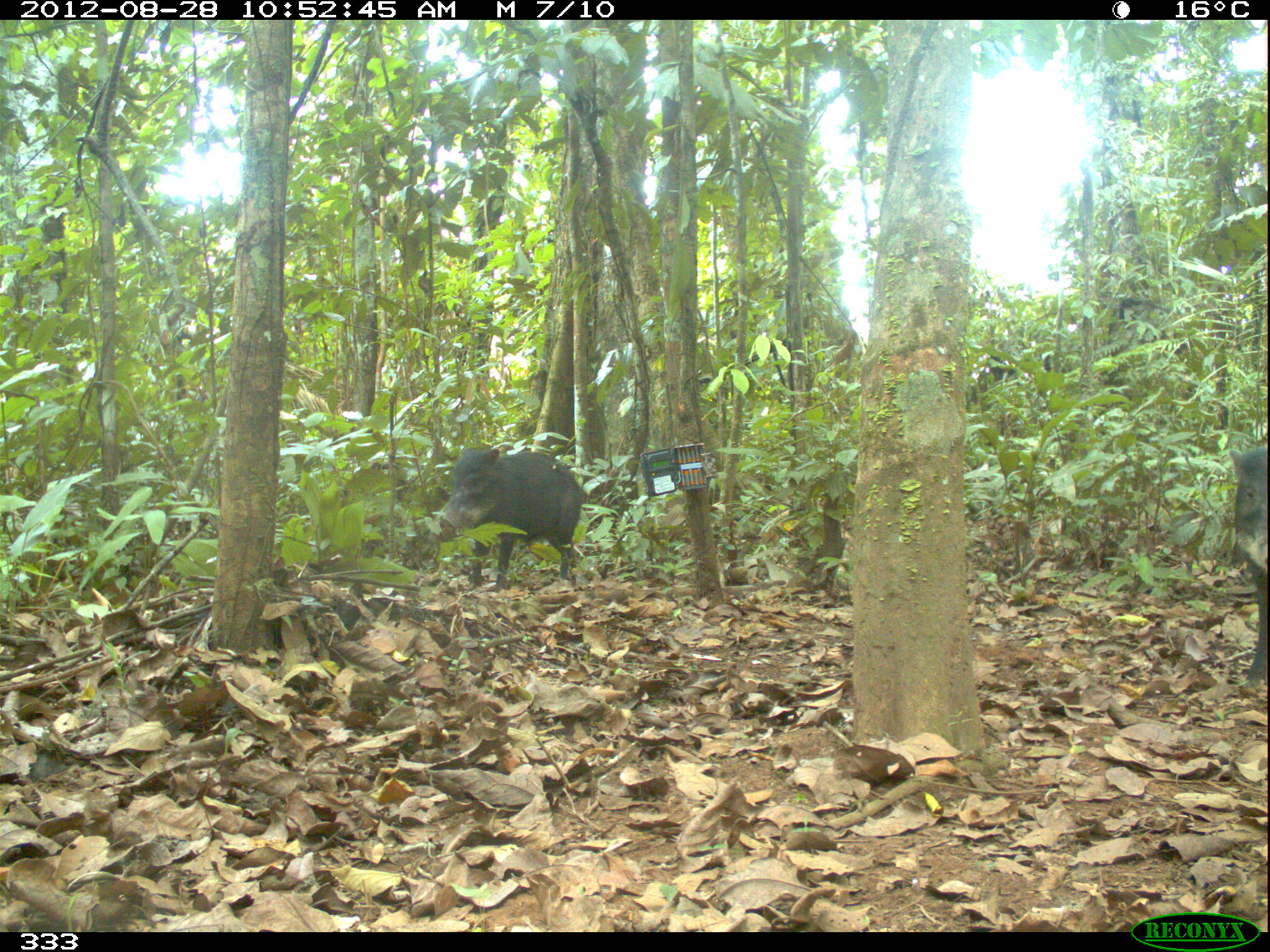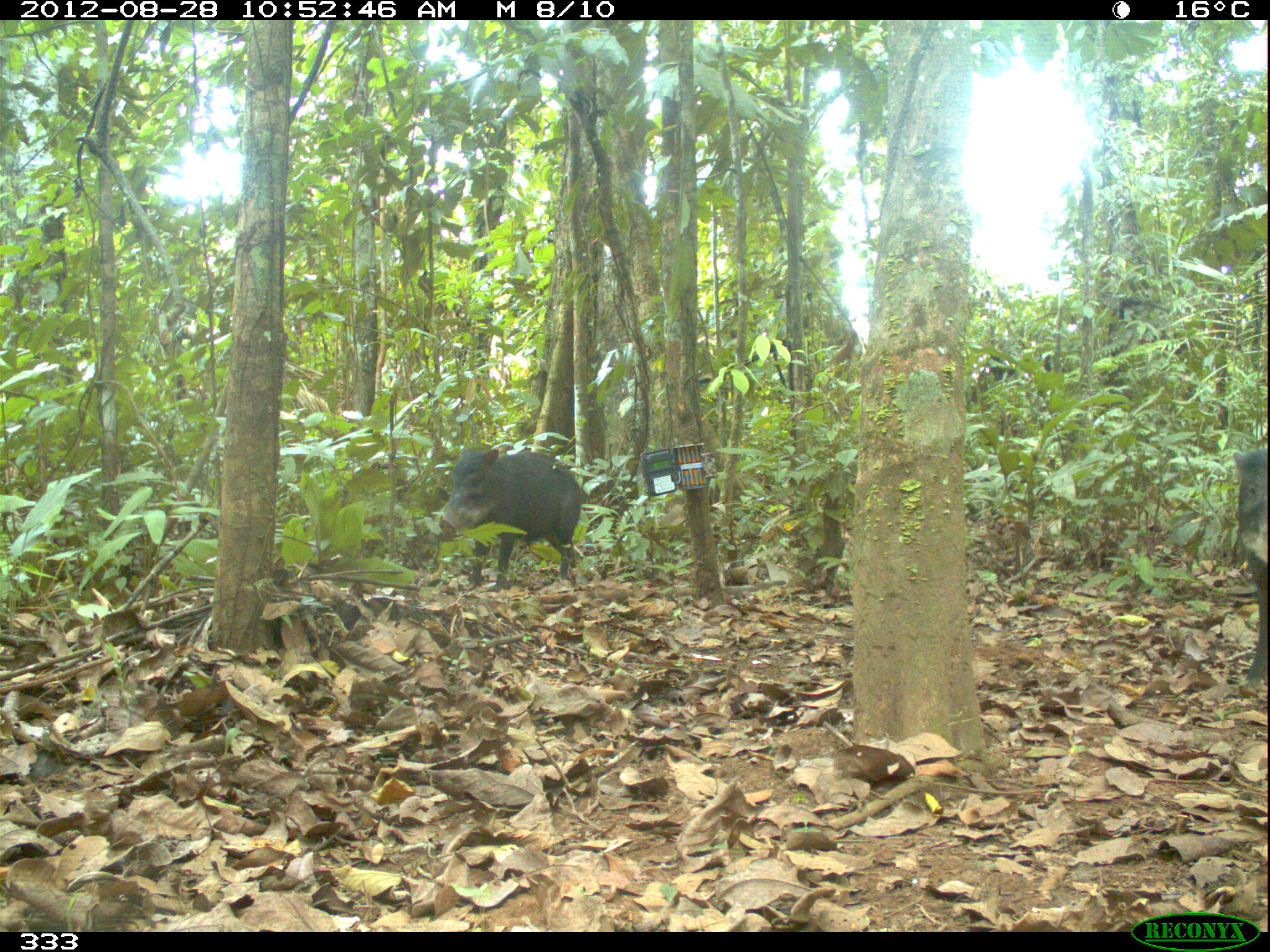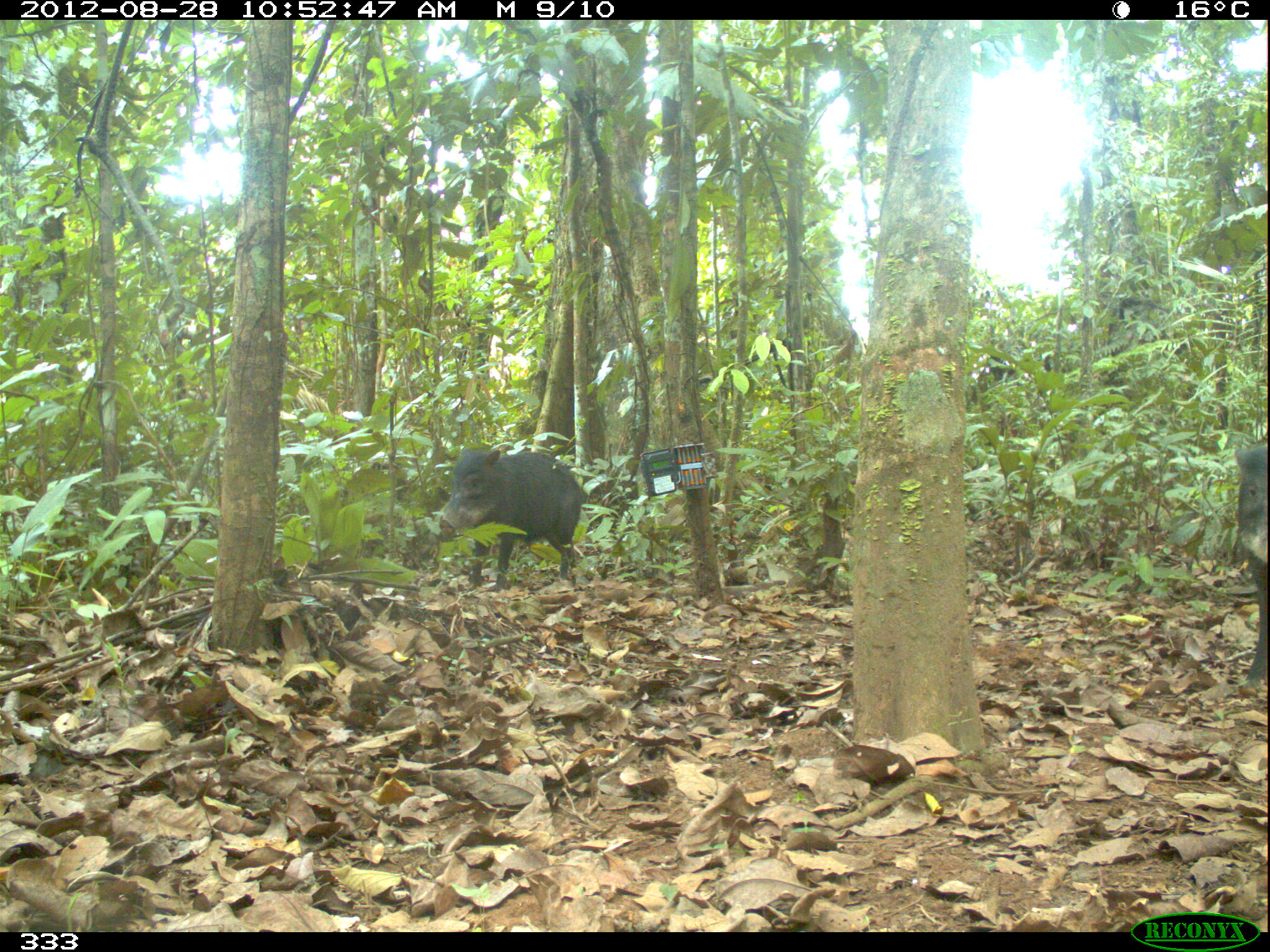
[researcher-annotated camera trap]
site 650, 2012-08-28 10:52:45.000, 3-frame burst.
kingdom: Animalia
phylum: Chordata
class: Mammalia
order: Artiodactyla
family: Tayassuidae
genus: Tayassu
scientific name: Tayassu pecari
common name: white-lipped peccary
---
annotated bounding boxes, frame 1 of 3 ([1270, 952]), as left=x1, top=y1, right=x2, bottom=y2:
tayassu pecari: left=437, top=443, right=593, bottom=594; left=1227, top=442, right=1270, bottom=695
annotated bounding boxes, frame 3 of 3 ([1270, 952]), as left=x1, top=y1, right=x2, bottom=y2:
tayassu pecari: left=437, top=446, right=593, bottom=593; left=1231, top=441, right=1270, bottom=696